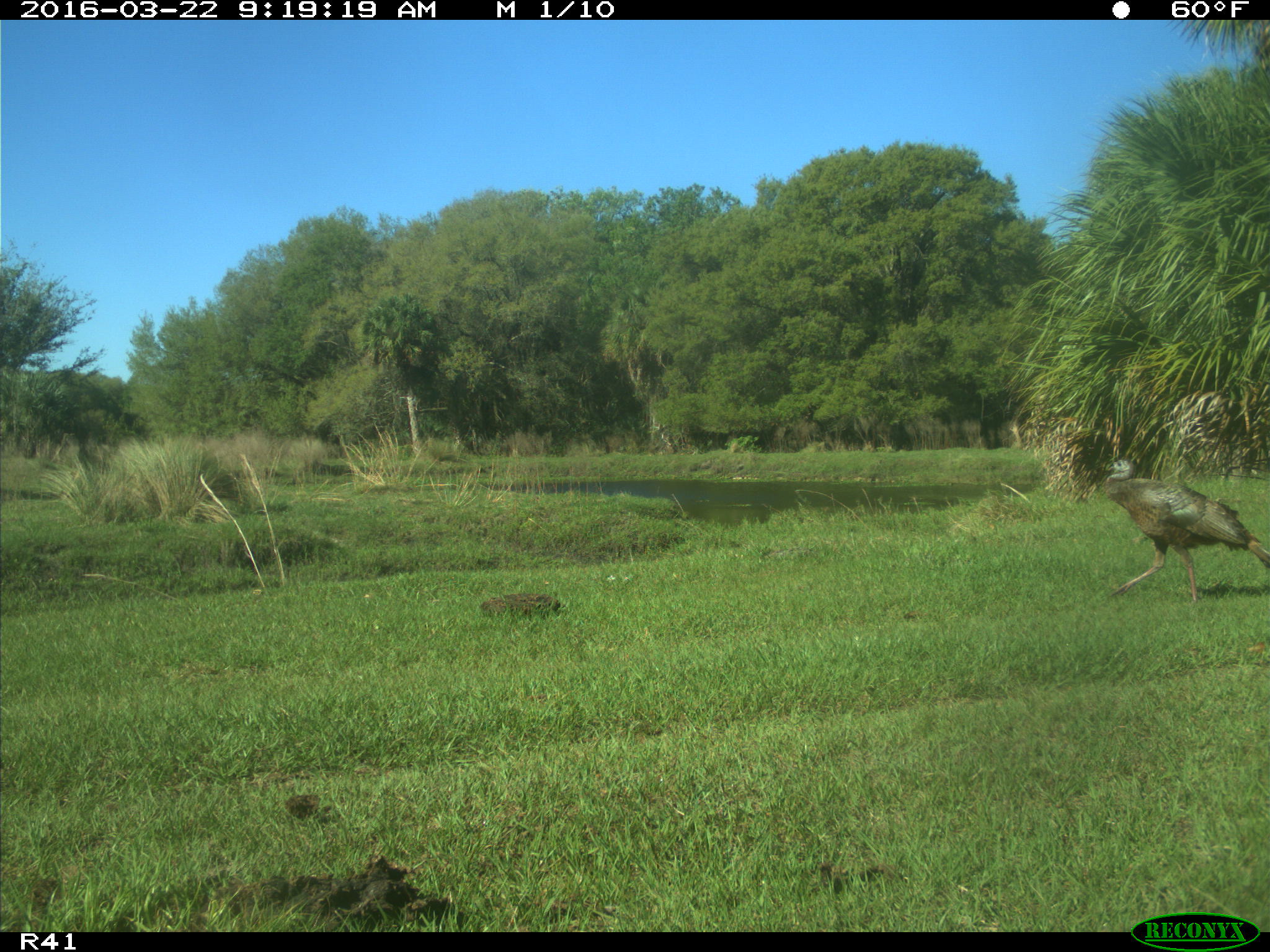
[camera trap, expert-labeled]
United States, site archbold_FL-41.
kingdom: Animalia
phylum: Chordata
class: Aves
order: Galliformes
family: Phasianidae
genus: Meleagris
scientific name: Meleagris gallopavo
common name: wild turkey